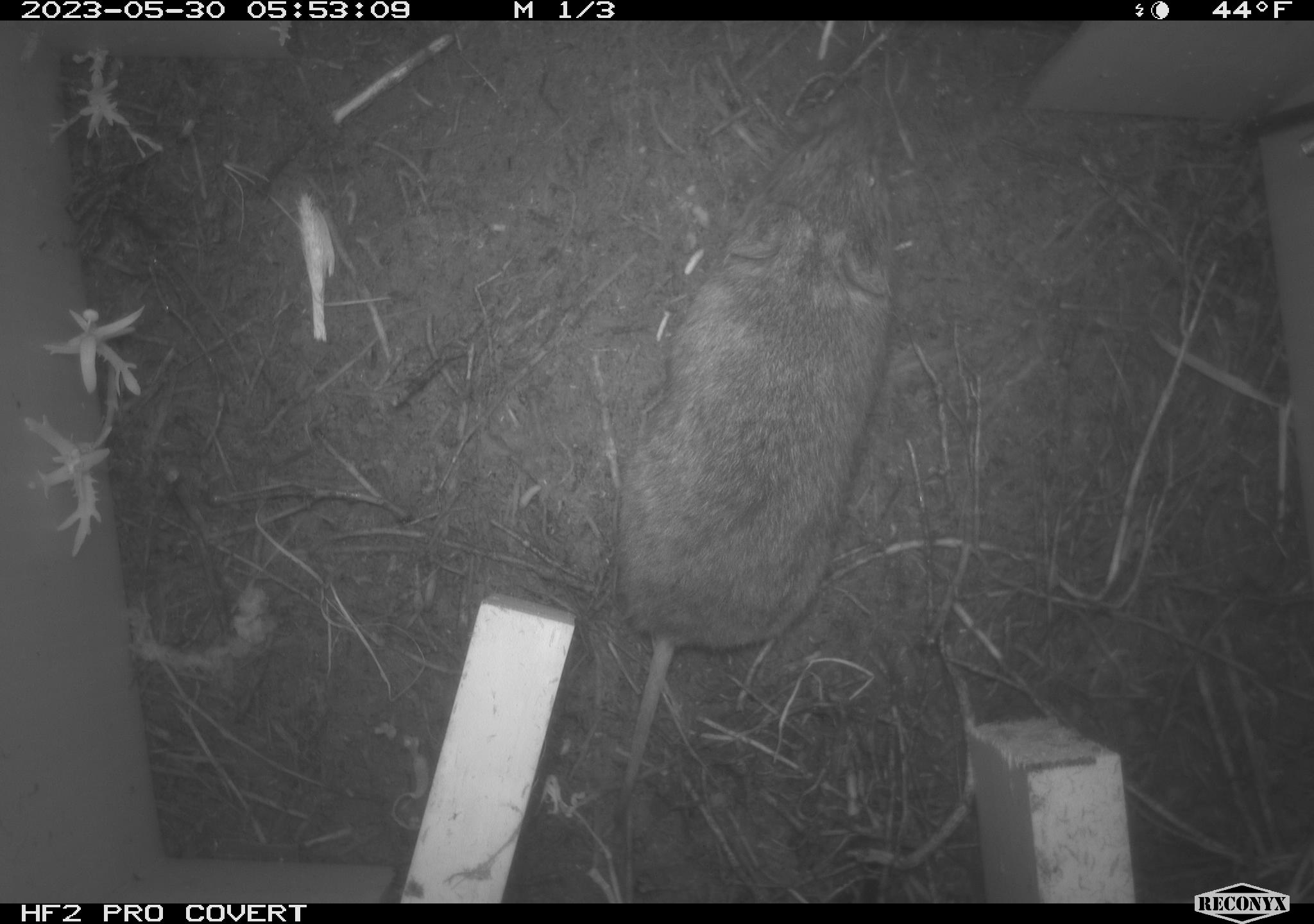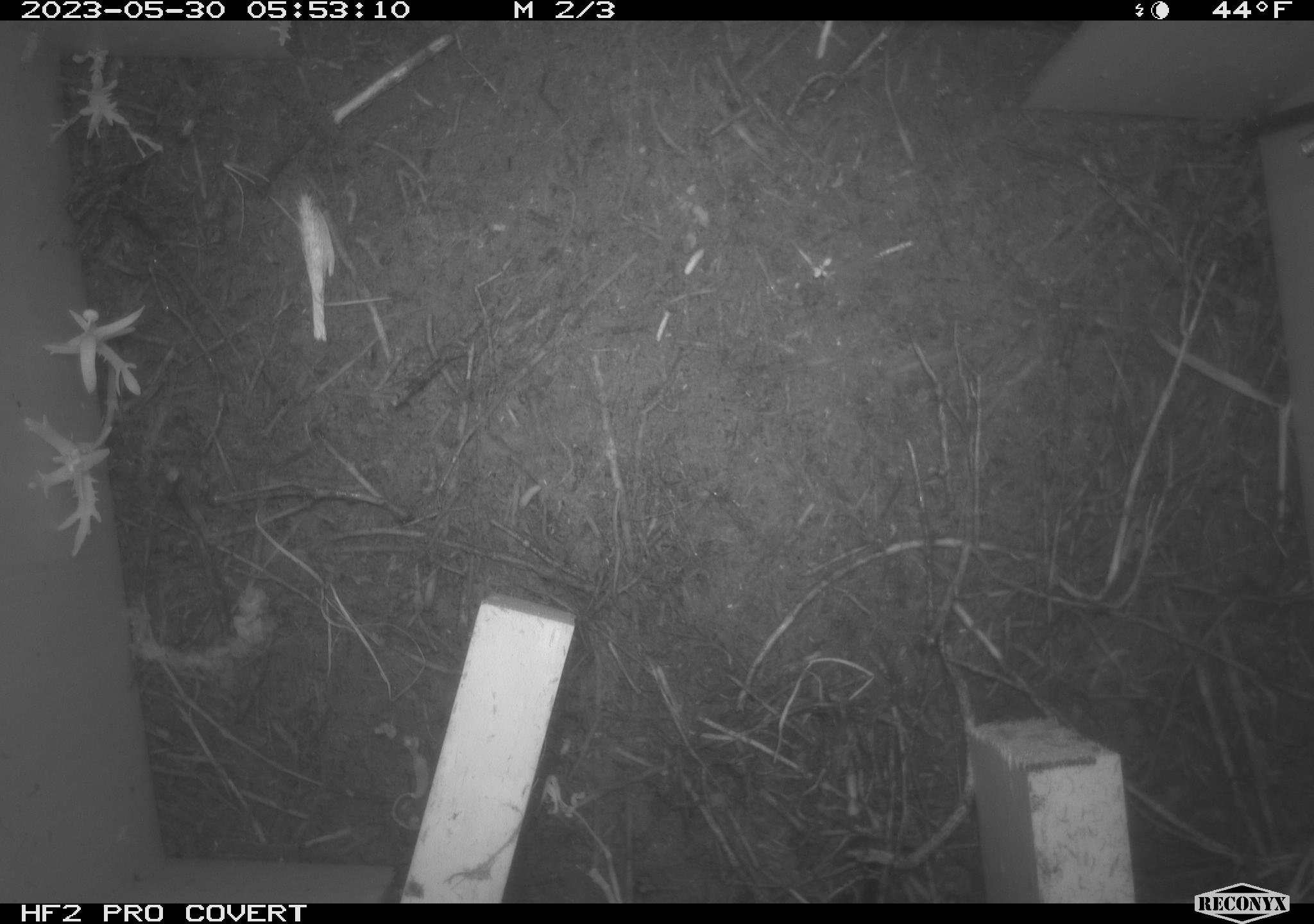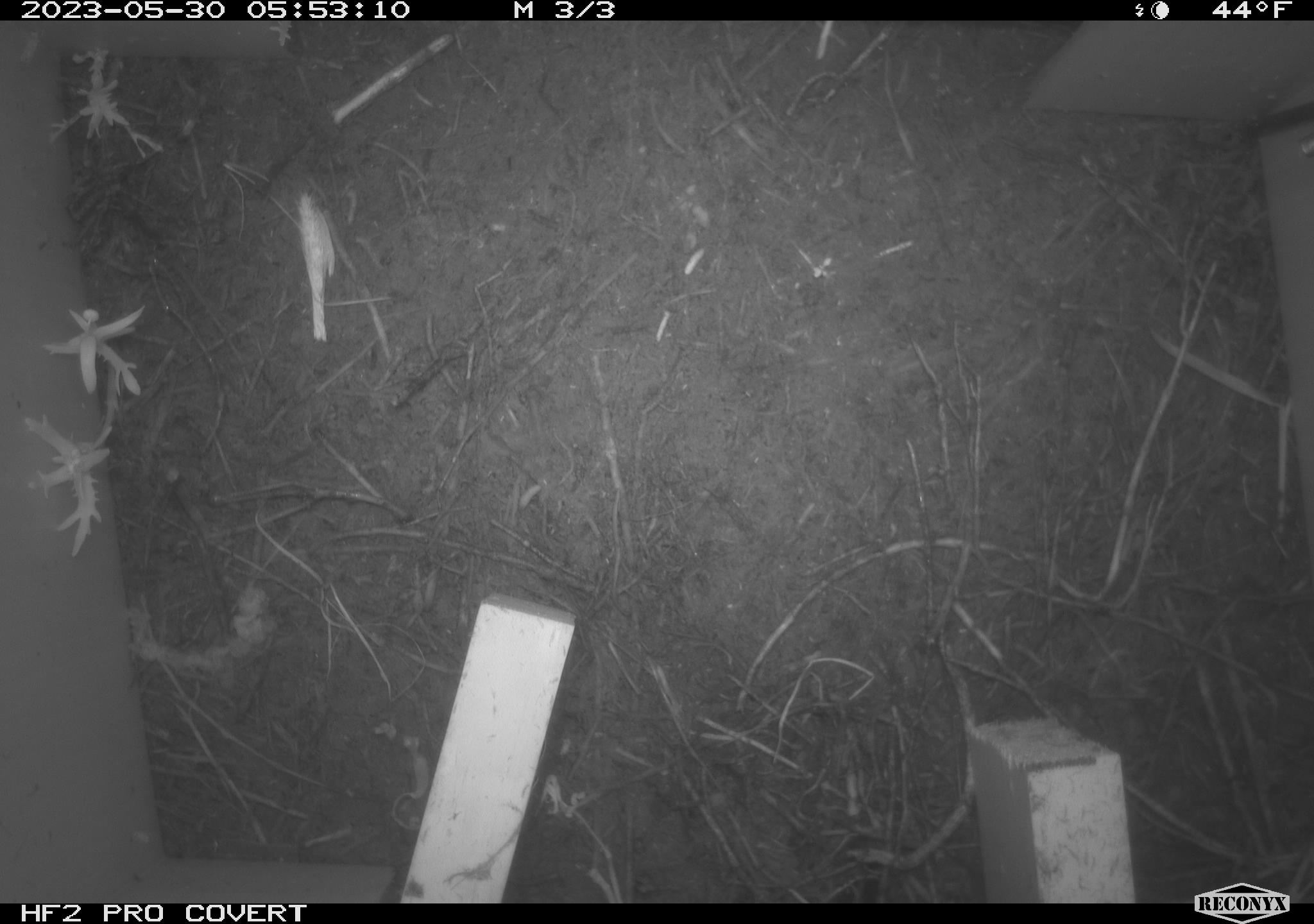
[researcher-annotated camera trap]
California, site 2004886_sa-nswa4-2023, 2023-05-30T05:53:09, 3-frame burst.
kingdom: Animalia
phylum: Chordata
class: Mammalia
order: Rodentia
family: Cricetidae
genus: Microtus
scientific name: Microtus californicus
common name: california vole